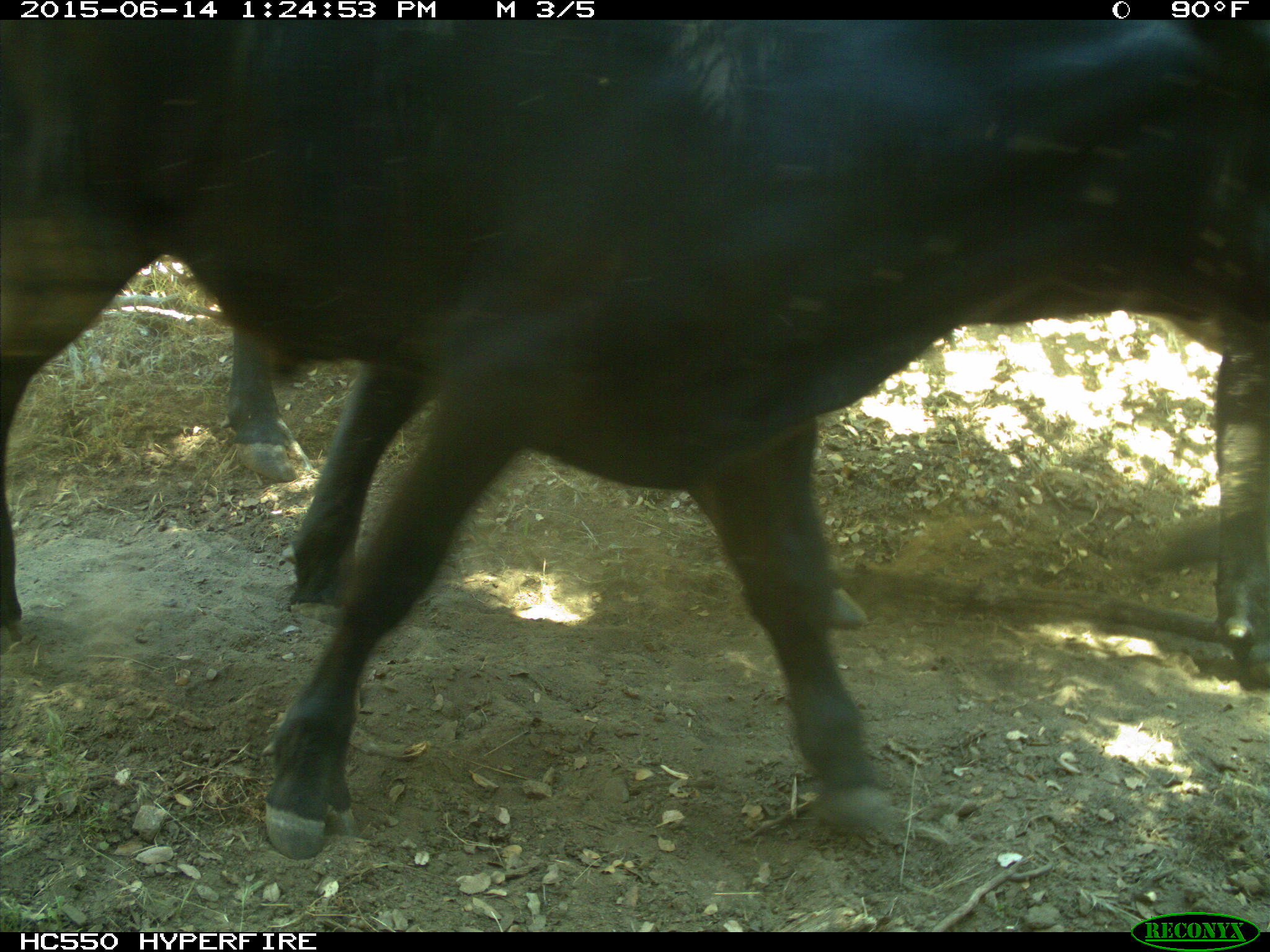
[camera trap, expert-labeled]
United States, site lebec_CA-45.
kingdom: Animalia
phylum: Chordata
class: Mammalia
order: Artiodactyla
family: Bovidae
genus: Bos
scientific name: Bos taurus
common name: domestic cow